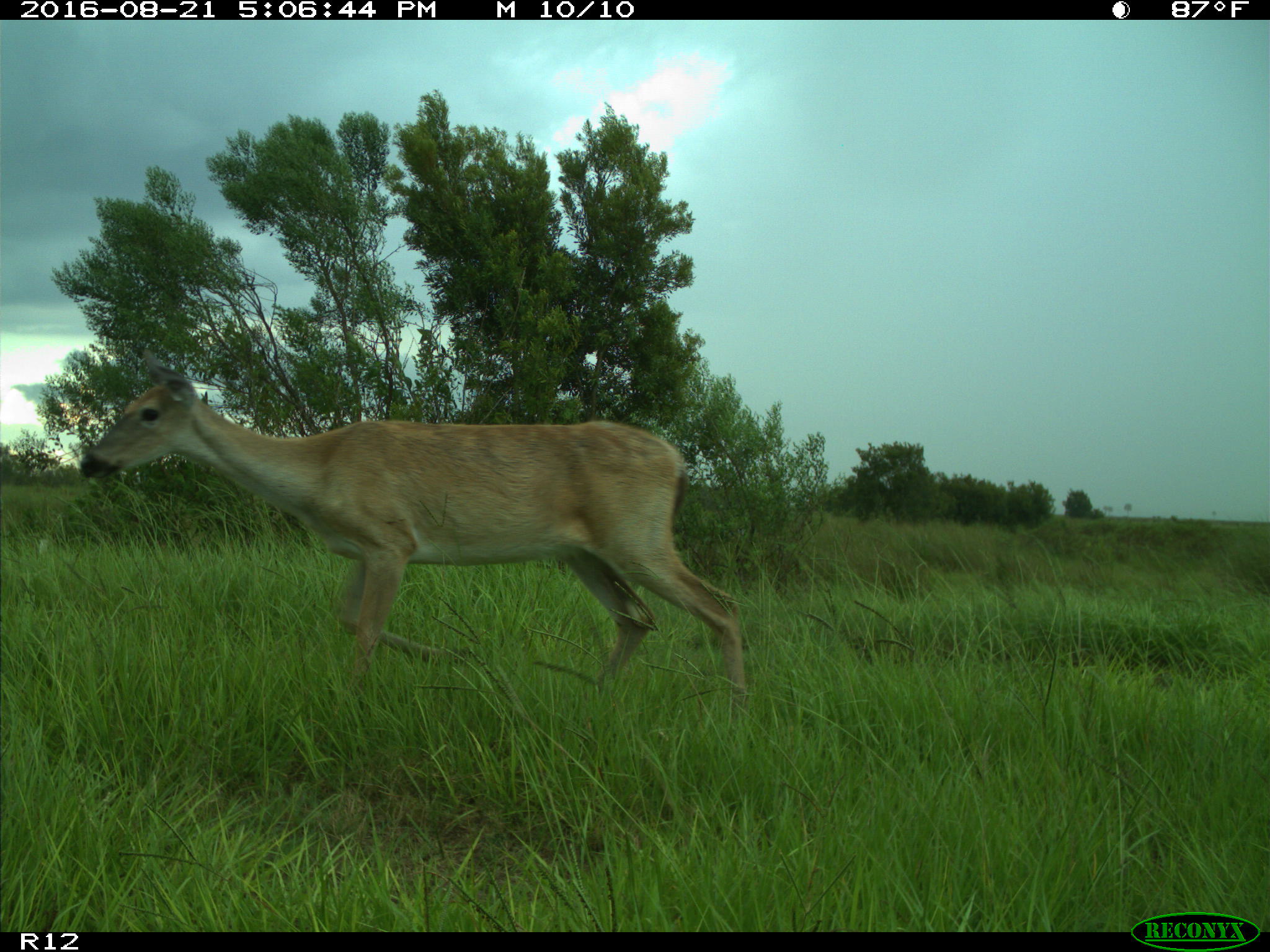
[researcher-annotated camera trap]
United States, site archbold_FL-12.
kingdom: Animalia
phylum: Chordata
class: Mammalia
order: Artiodactyla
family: Cervidae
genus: Odocoileus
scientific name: Odocoileus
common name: deer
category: unidentified deer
Unidentified deer (deer) (Odocoileus).